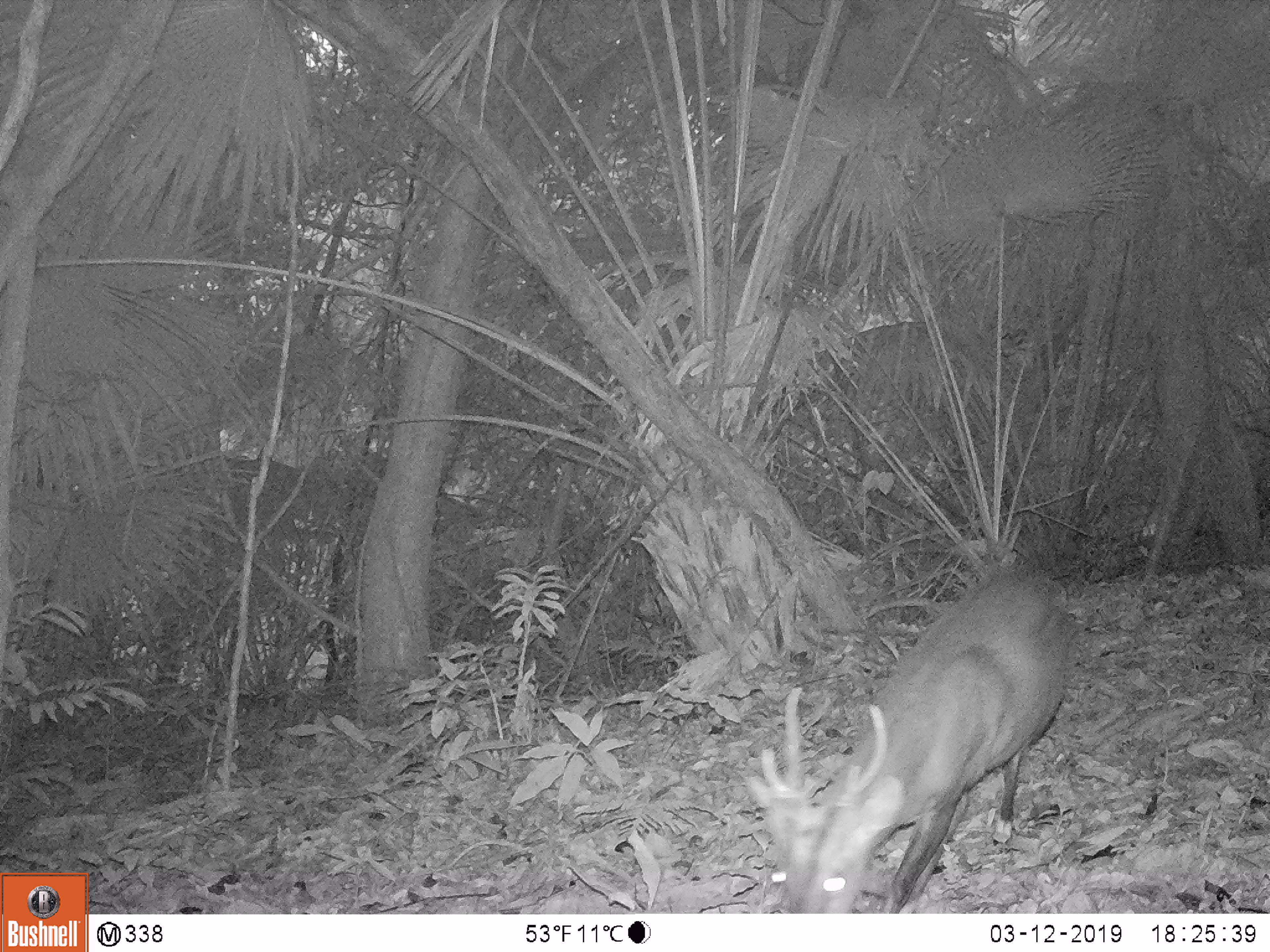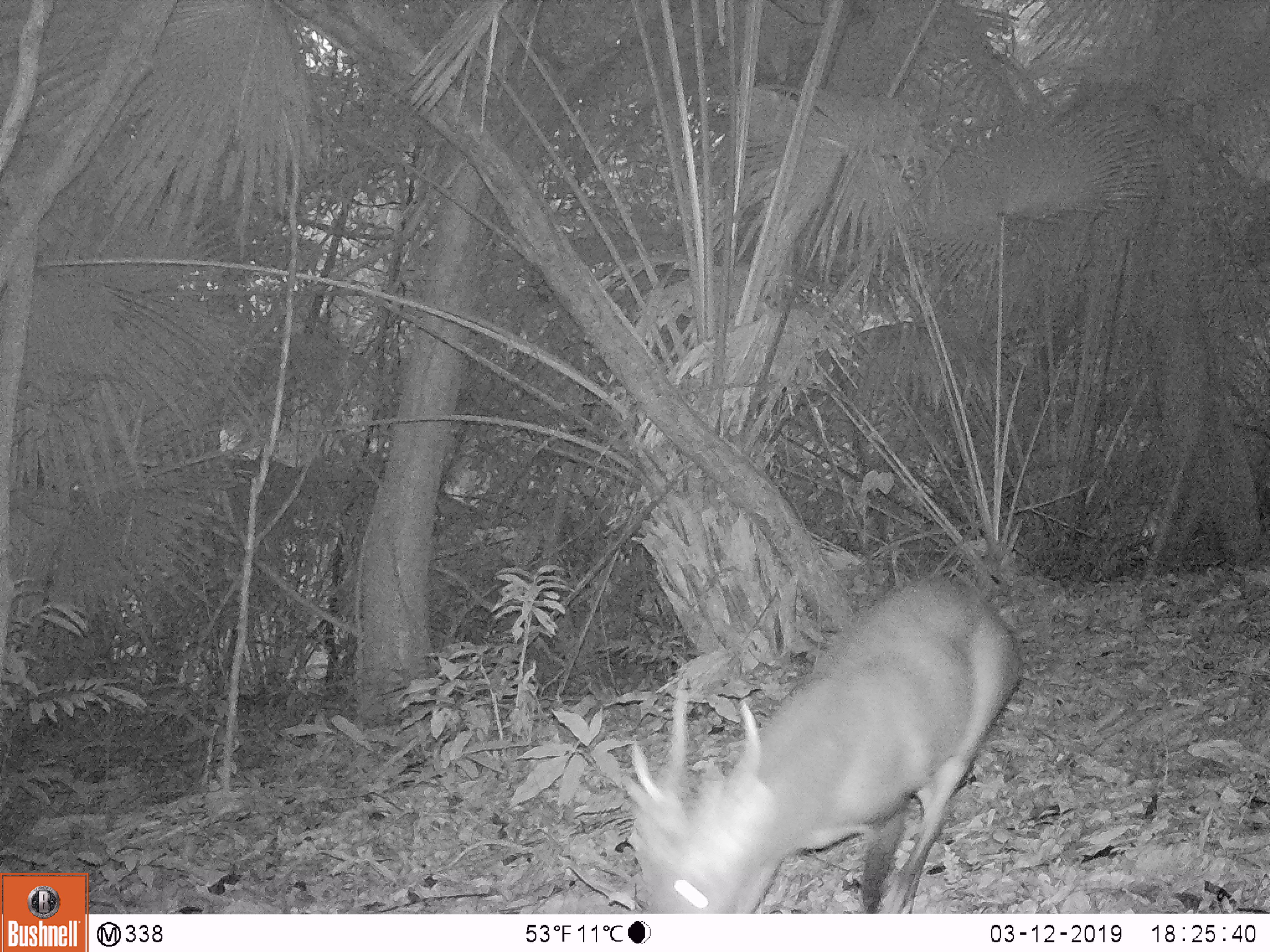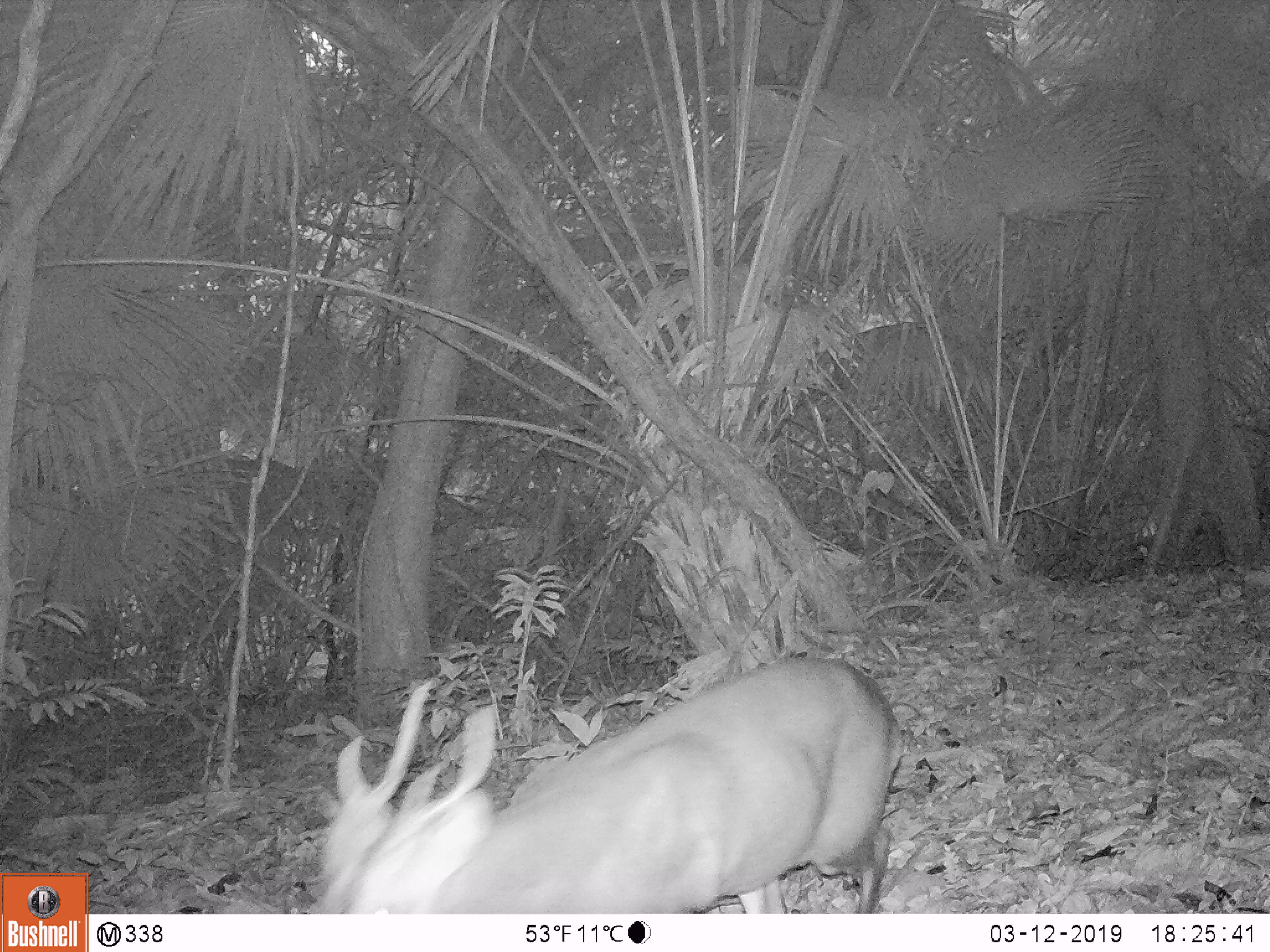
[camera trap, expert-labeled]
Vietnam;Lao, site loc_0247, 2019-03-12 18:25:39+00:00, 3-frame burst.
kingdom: Animalia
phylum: Chordata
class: Mammalia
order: Artiodactyla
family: Cervidae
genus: Muntiacus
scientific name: Muntiacus vuquangensis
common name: large-antlered muntjac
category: large antlered muntjac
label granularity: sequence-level